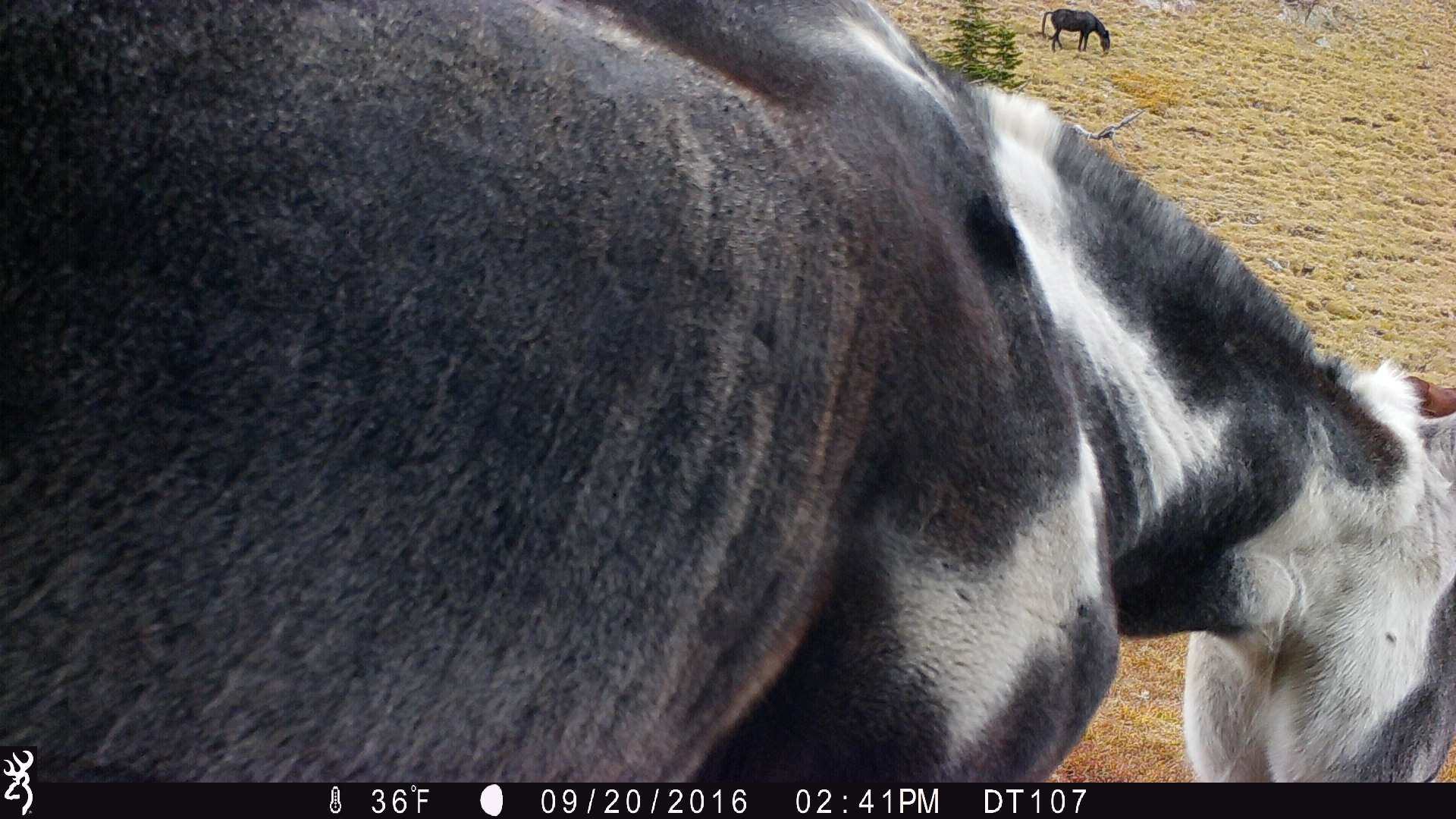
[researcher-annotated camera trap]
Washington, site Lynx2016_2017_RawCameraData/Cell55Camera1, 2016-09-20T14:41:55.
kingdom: Animalia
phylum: Chordata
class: Mammalia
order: Perissodactyla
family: Equidae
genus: Equus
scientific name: Equus caballus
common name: domestic horse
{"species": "domestic horse (Equus caballus)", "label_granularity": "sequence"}